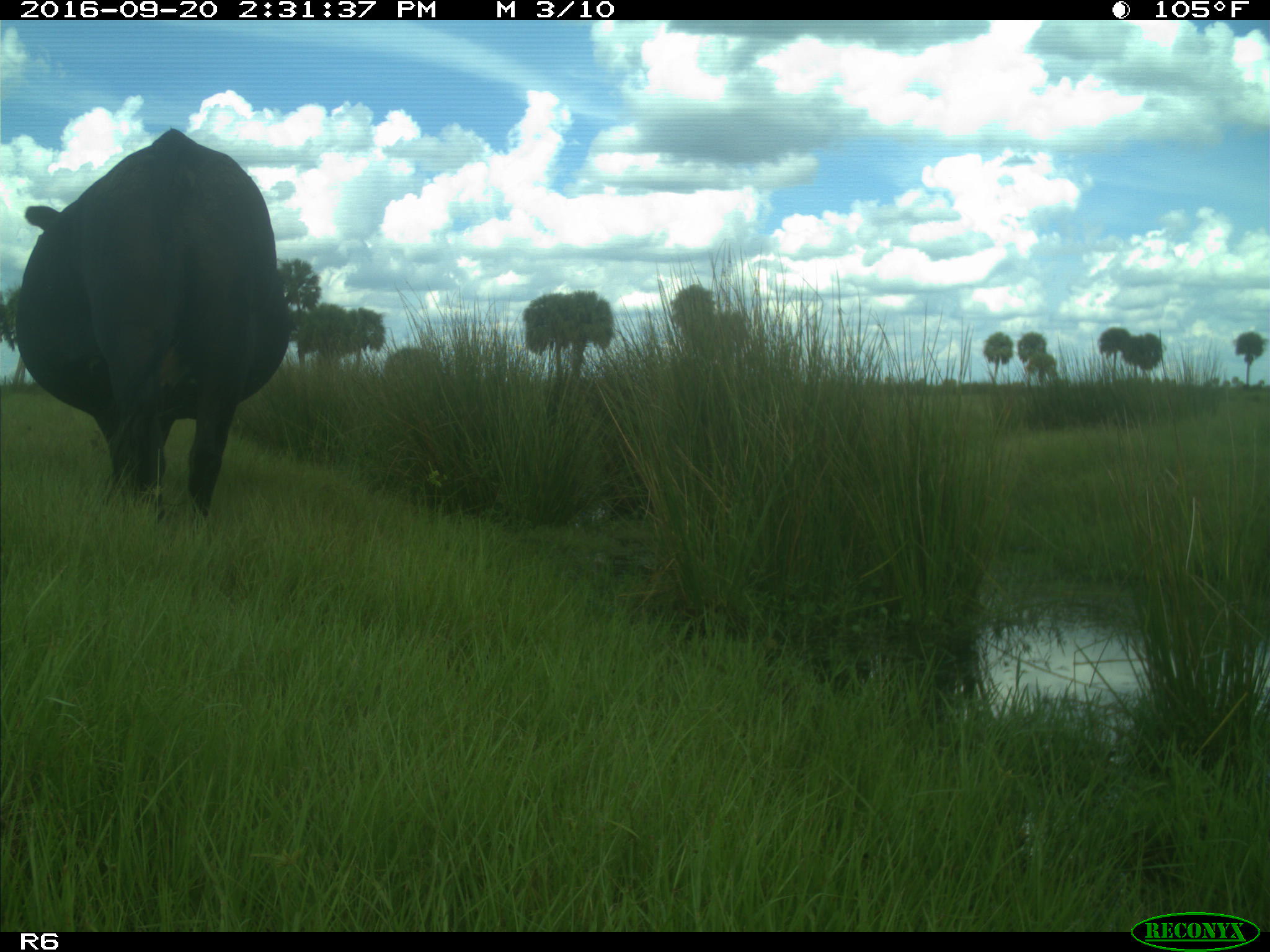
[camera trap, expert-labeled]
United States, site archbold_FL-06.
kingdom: Animalia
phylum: Chordata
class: Mammalia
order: Artiodactyla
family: Bovidae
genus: Bos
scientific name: Bos taurus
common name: domestic cow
Bos taurus (domestic cow).